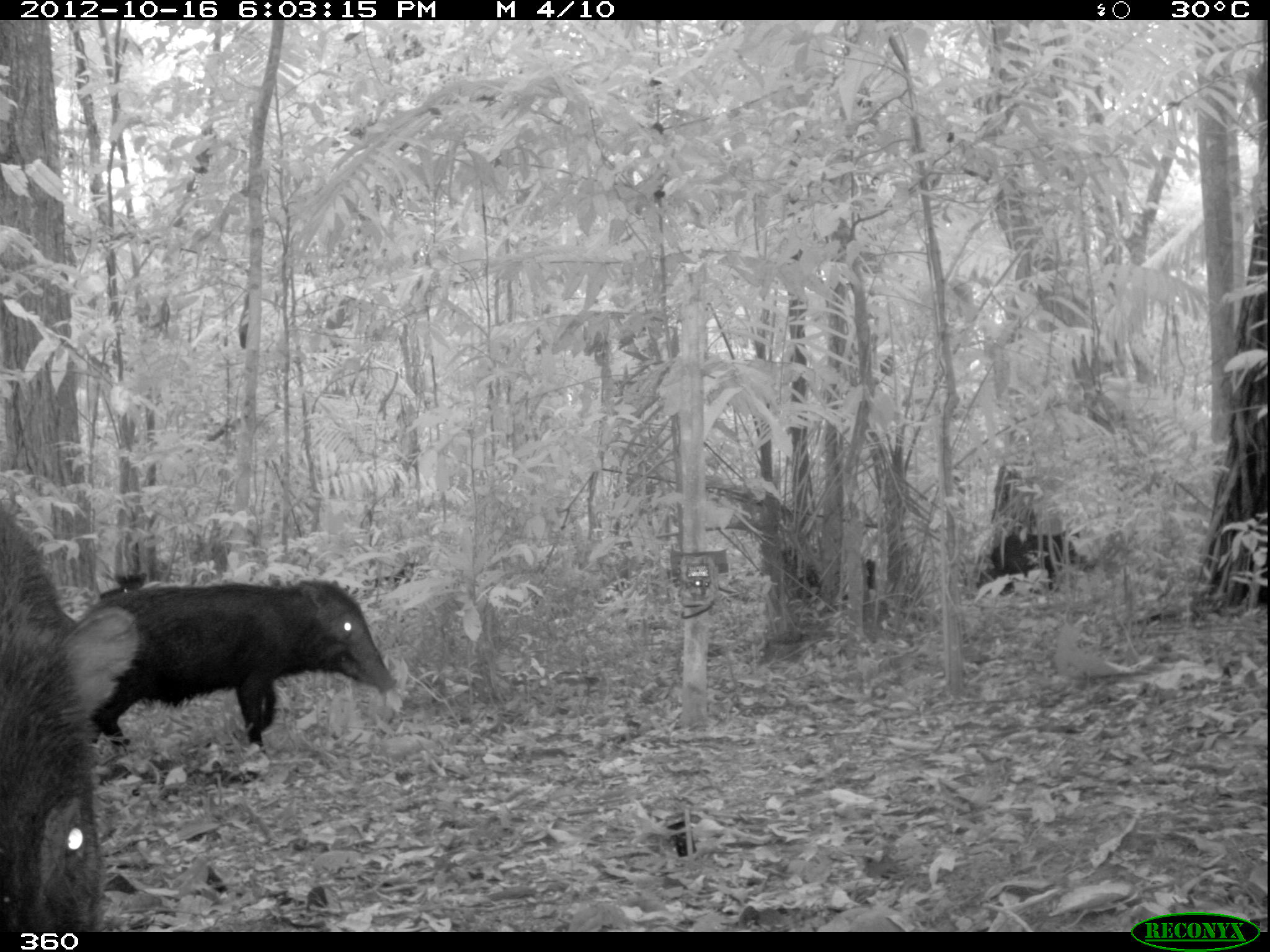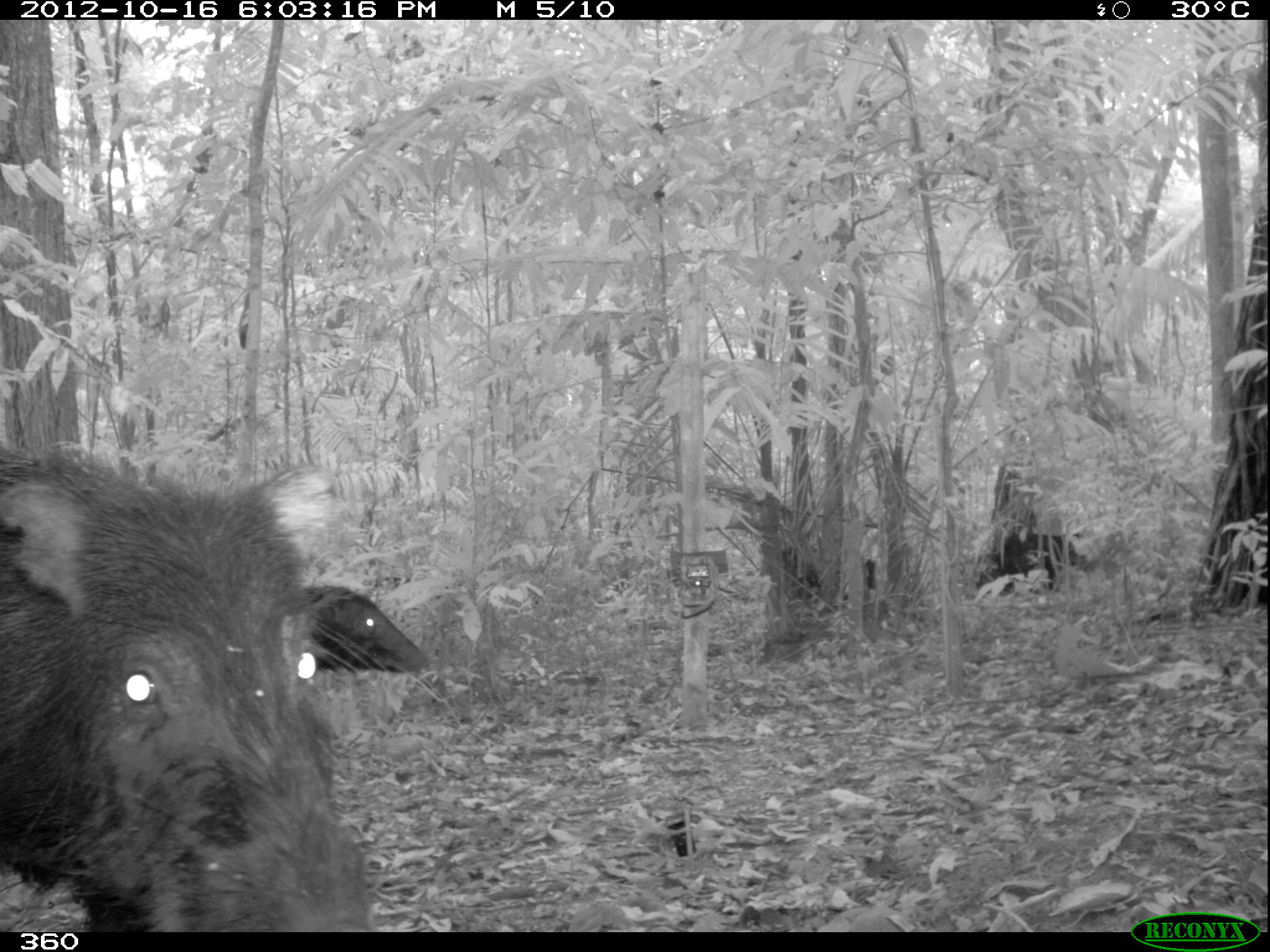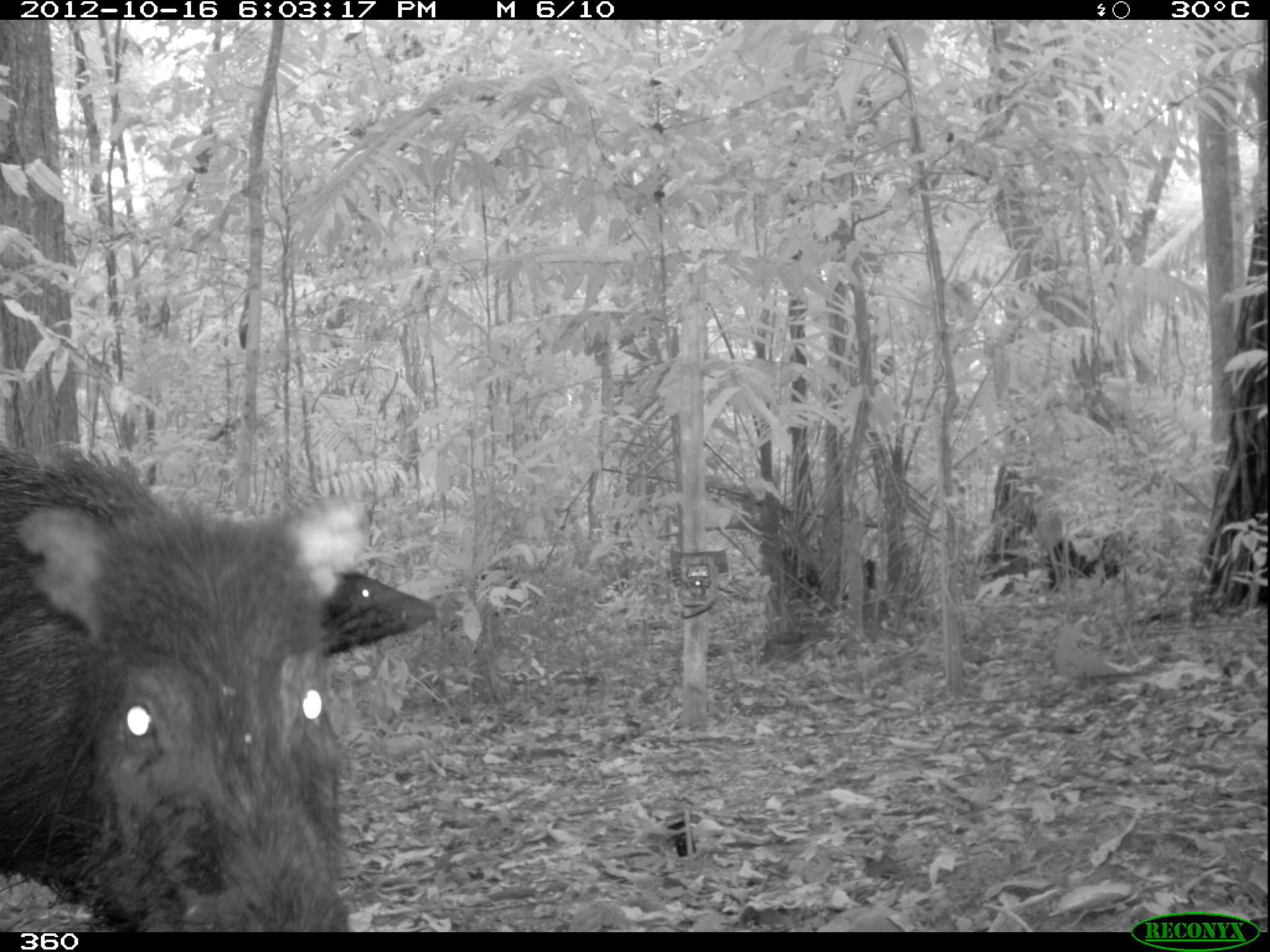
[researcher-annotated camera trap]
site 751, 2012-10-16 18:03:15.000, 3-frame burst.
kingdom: Animalia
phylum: Chordata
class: Mammalia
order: Artiodactyla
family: Tayassuidae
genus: Tayassu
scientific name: Tayassu pecari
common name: white-lipped peccary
Tayassu pecari (white-lipped peccary).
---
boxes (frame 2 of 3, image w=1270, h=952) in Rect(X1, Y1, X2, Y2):
tayassu pecari: Rect(0, 439, 437, 920); Rect(304, 584, 434, 675); Rect(782, 545, 876, 613); Rect(997, 532, 1097, 593)